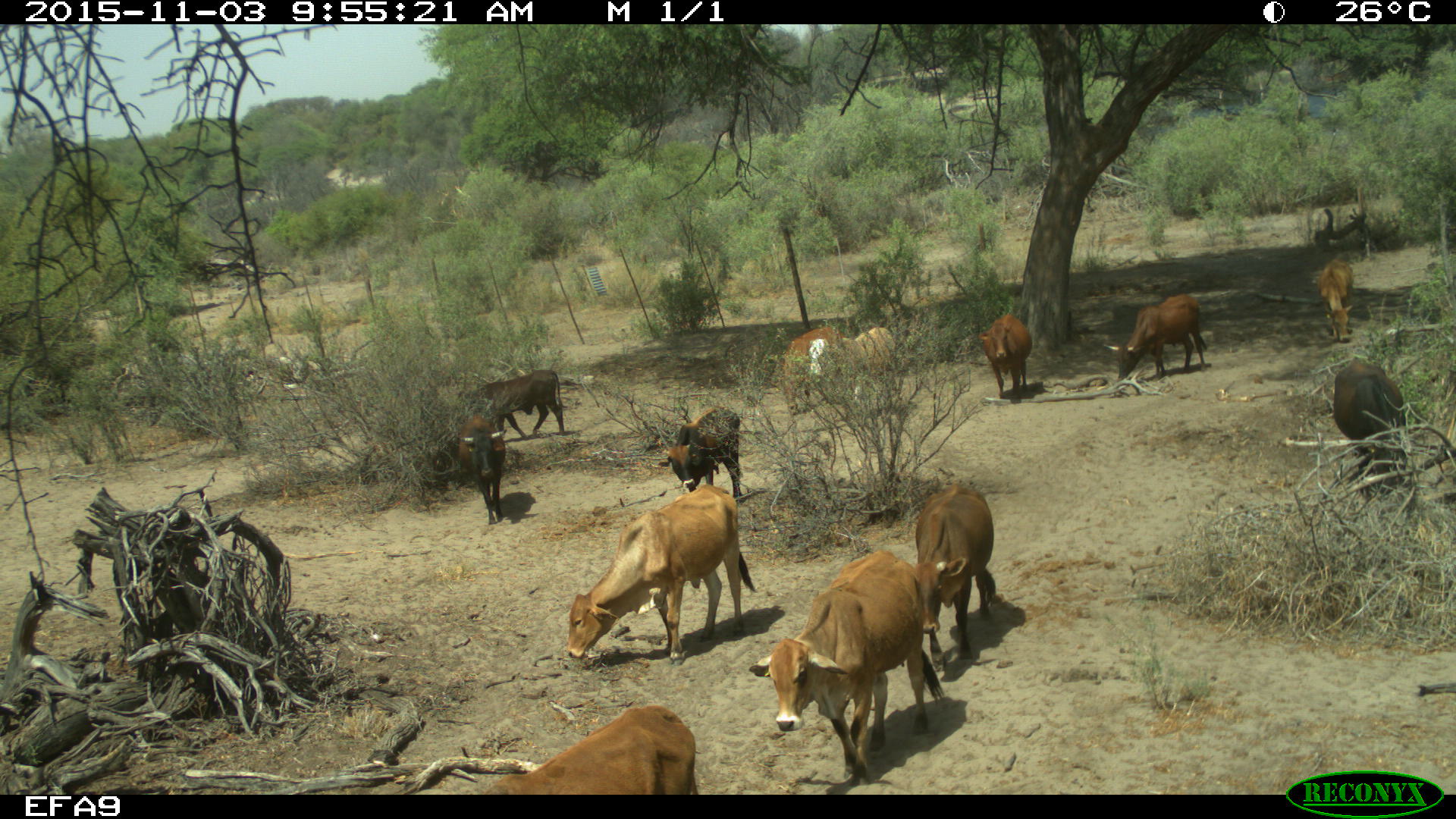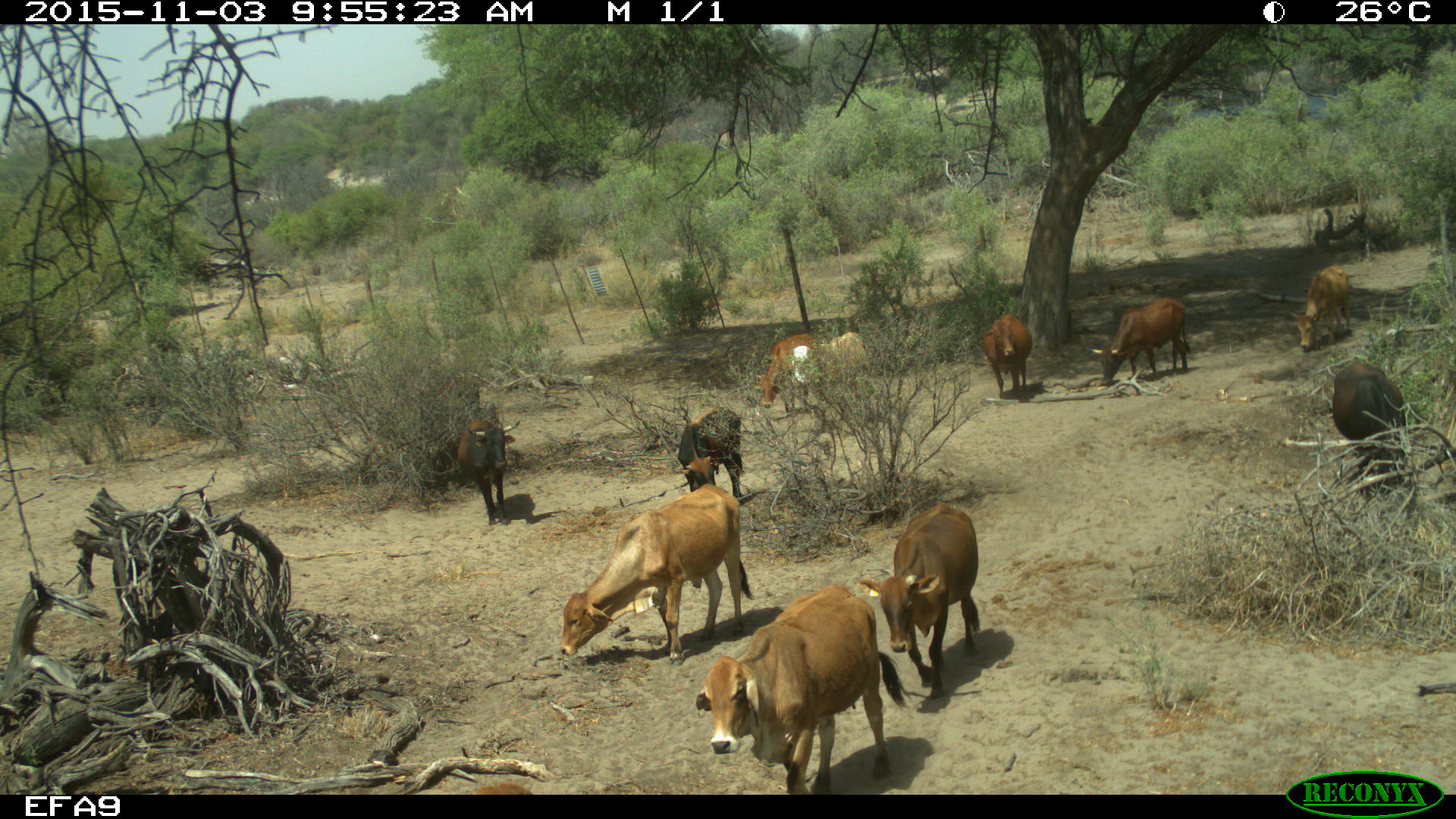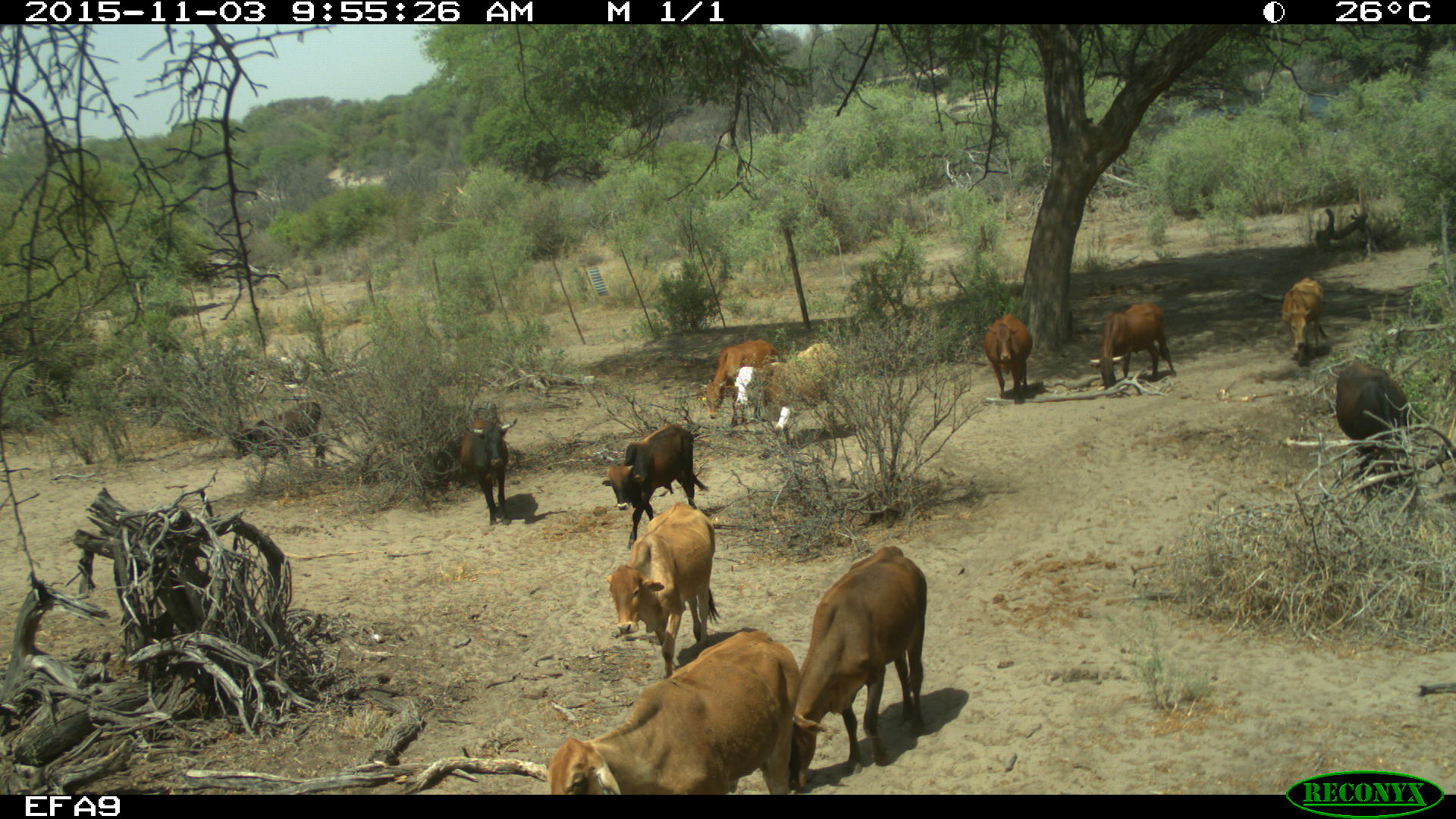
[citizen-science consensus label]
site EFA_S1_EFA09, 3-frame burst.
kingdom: Animalia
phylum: Chordata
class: Mammalia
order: Artiodactyla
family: Bovidae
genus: Bos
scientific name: Bos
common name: cattle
Cattle (Bos), count 11-50. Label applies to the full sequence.